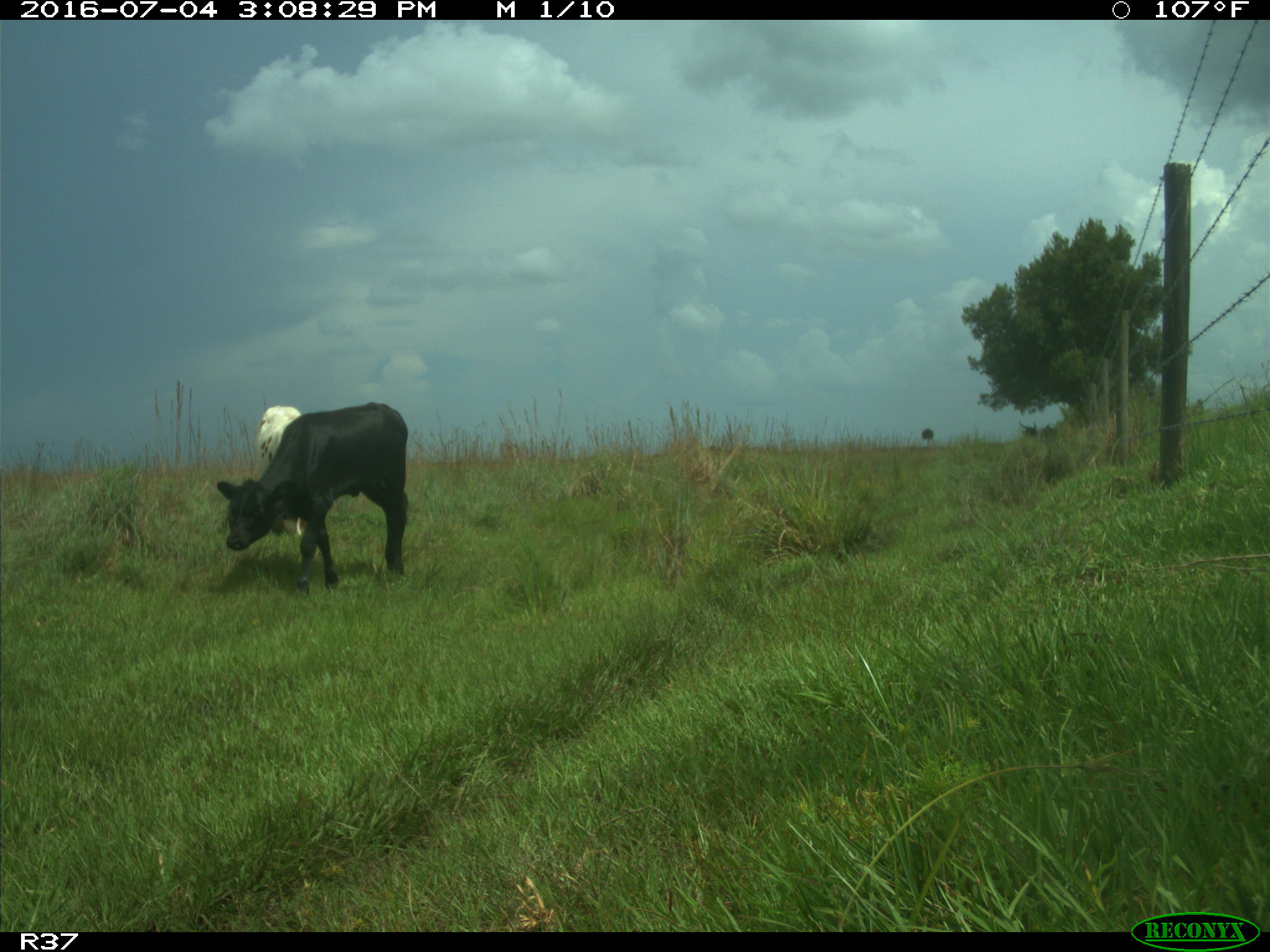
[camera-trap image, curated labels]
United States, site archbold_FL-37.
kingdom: Animalia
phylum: Chordata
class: Mammalia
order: Artiodactyla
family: Bovidae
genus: Bos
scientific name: Bos taurus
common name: domestic cow